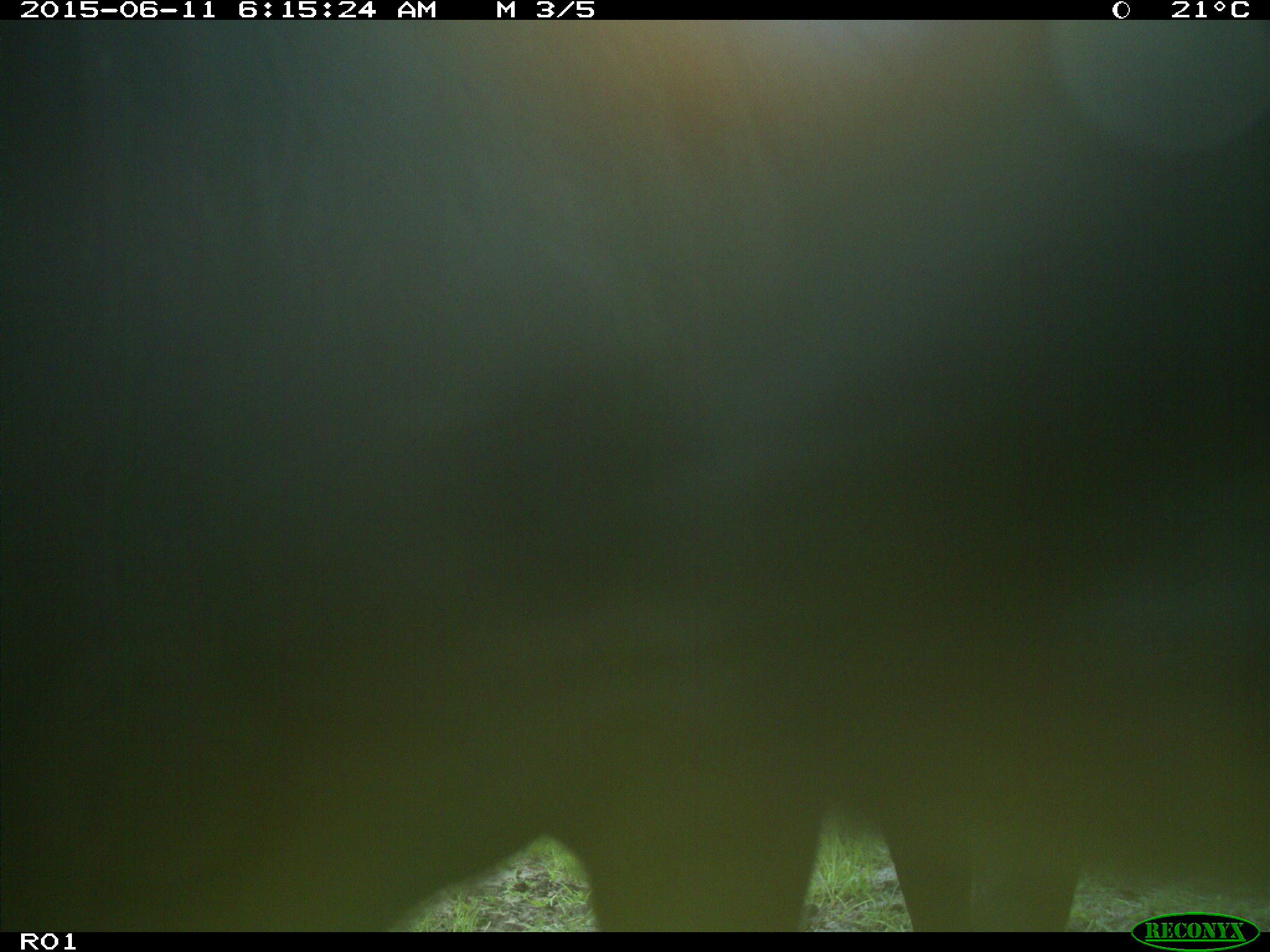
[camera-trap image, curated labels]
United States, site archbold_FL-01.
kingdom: Animalia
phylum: Chordata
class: Mammalia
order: Artiodactyla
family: Bovidae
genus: Bos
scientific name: Bos taurus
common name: domestic cow